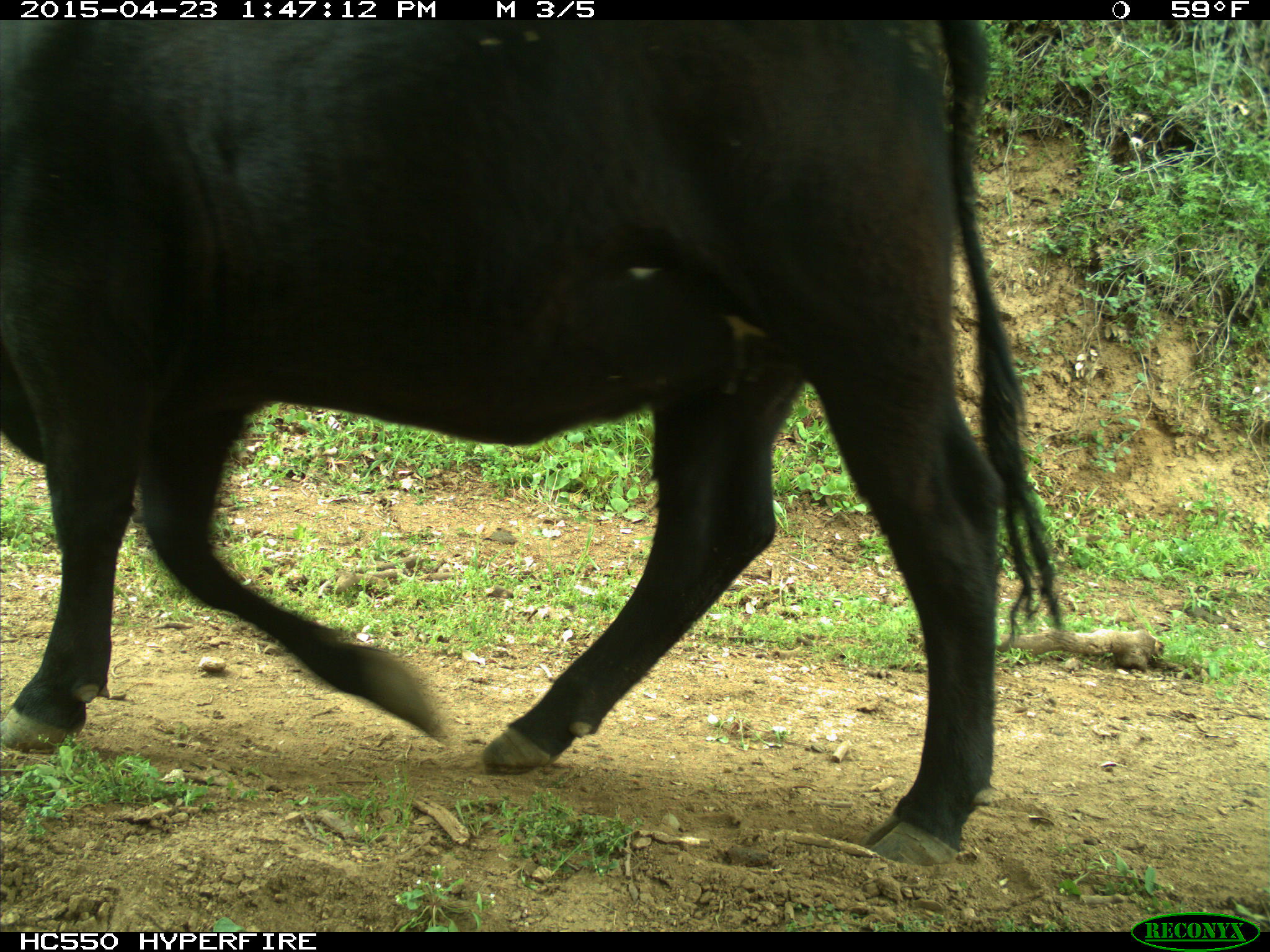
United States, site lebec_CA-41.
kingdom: Animalia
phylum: Chordata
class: Mammalia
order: Artiodactyla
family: Bovidae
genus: Bos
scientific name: Bos taurus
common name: domestic cow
Bos taurus (domestic cow).